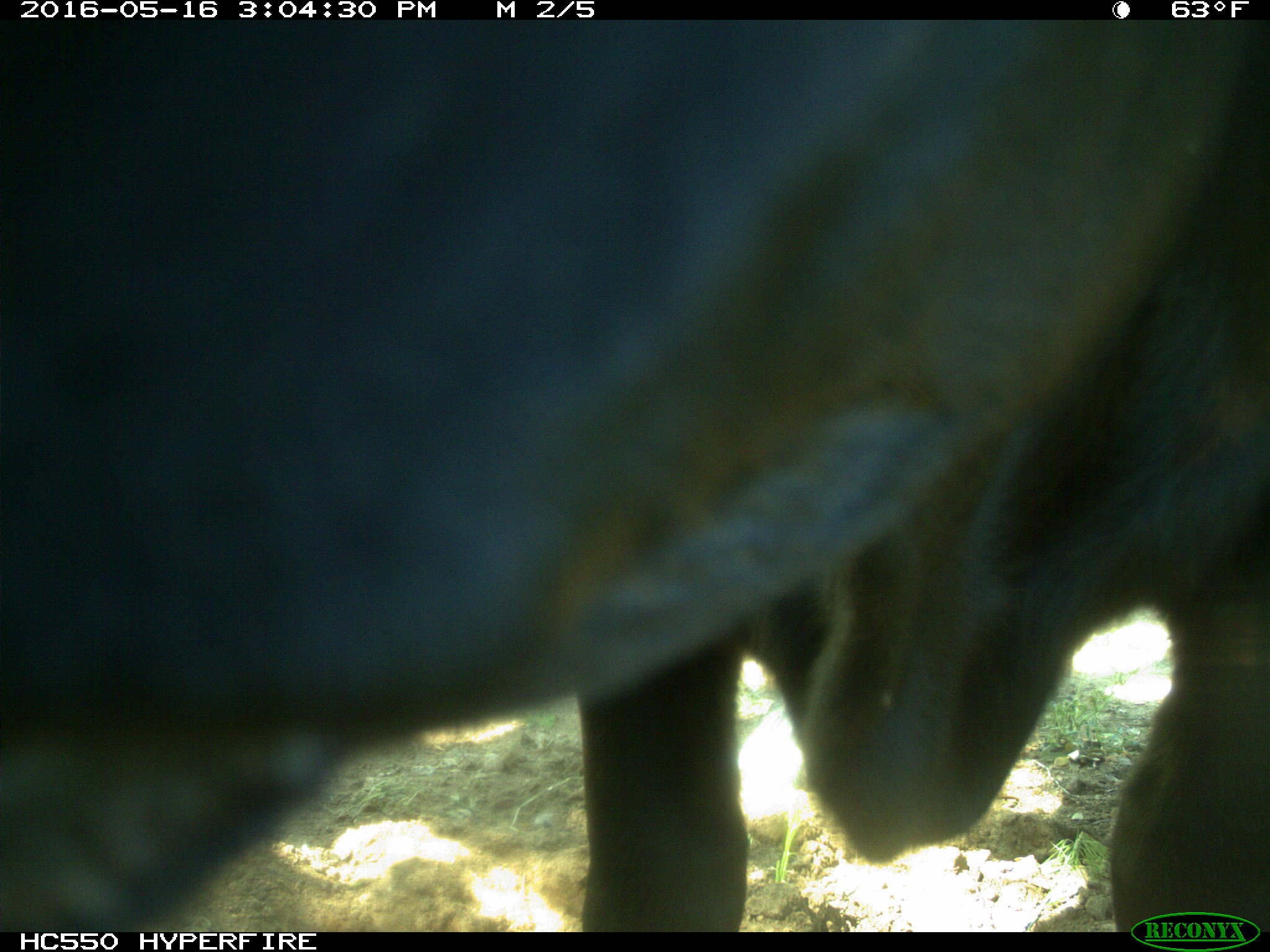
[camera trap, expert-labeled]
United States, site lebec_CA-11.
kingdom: Animalia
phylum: Chordata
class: Mammalia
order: Artiodactyla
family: Bovidae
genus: Bos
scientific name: Bos taurus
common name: domestic cow